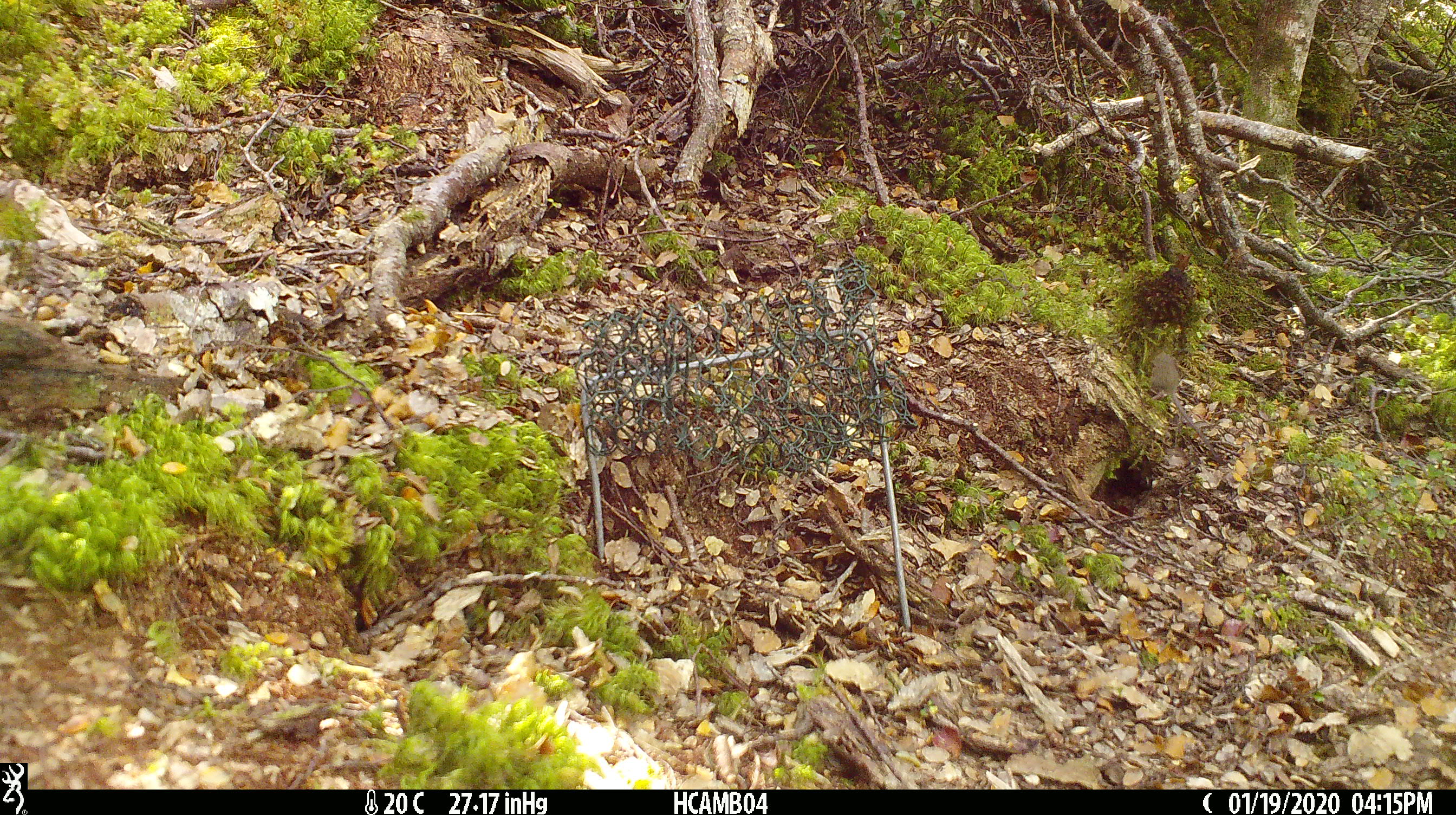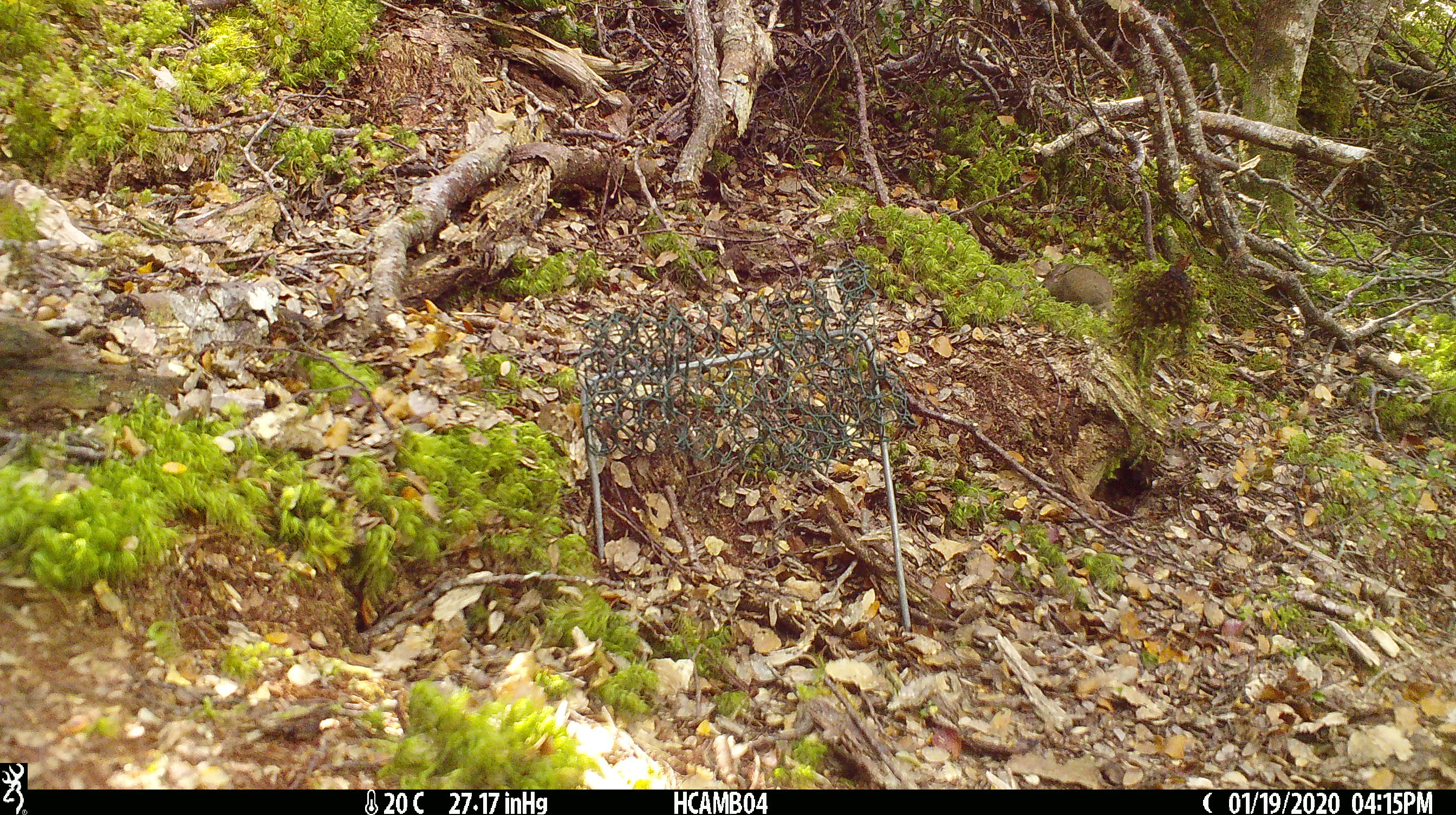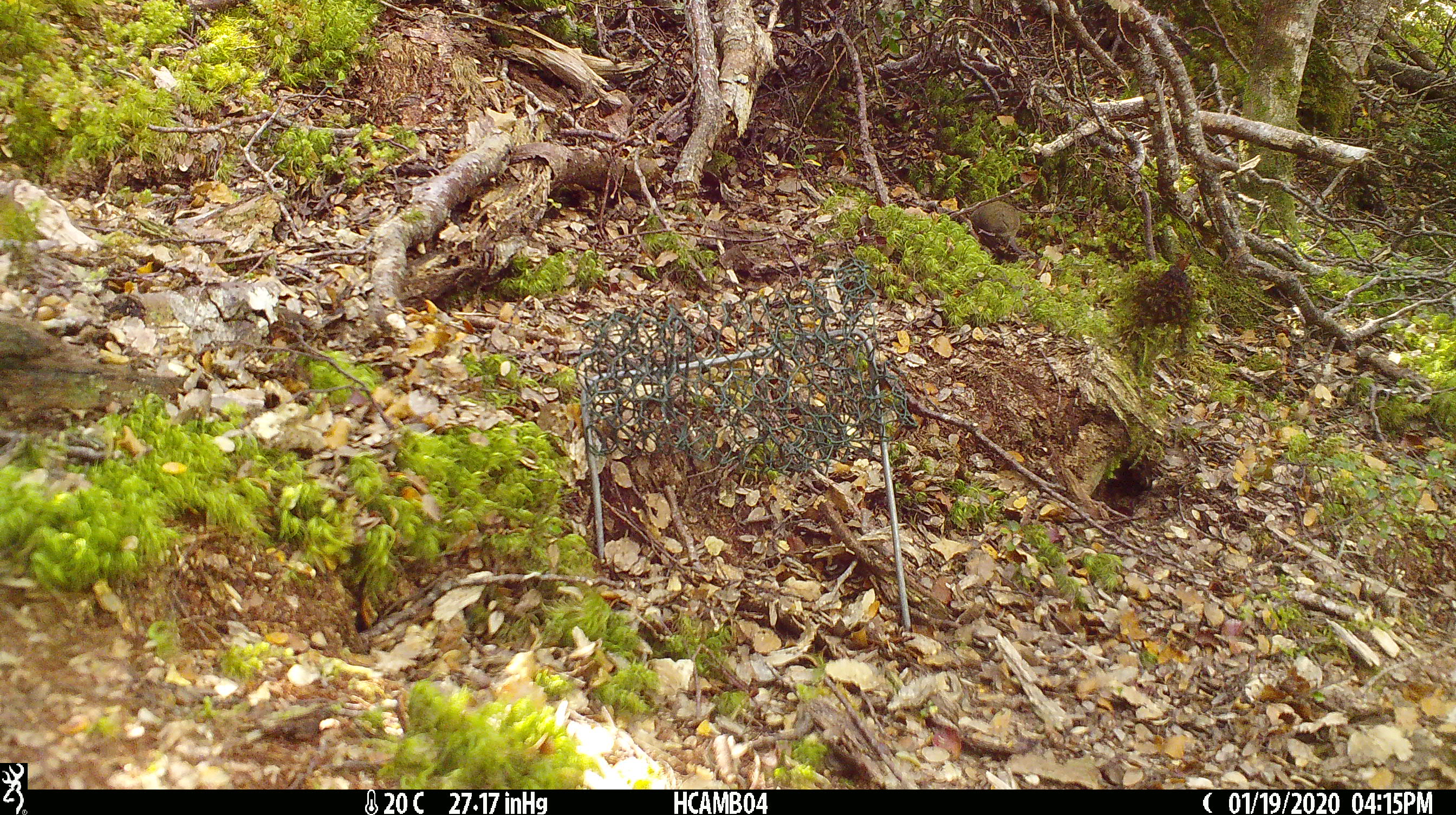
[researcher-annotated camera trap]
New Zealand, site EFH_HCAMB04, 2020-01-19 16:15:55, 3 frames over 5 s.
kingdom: Animalia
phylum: Chordata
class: Mammalia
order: Rodentia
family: Muridae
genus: Mus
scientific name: Mus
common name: mouse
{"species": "mouse (Mus)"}